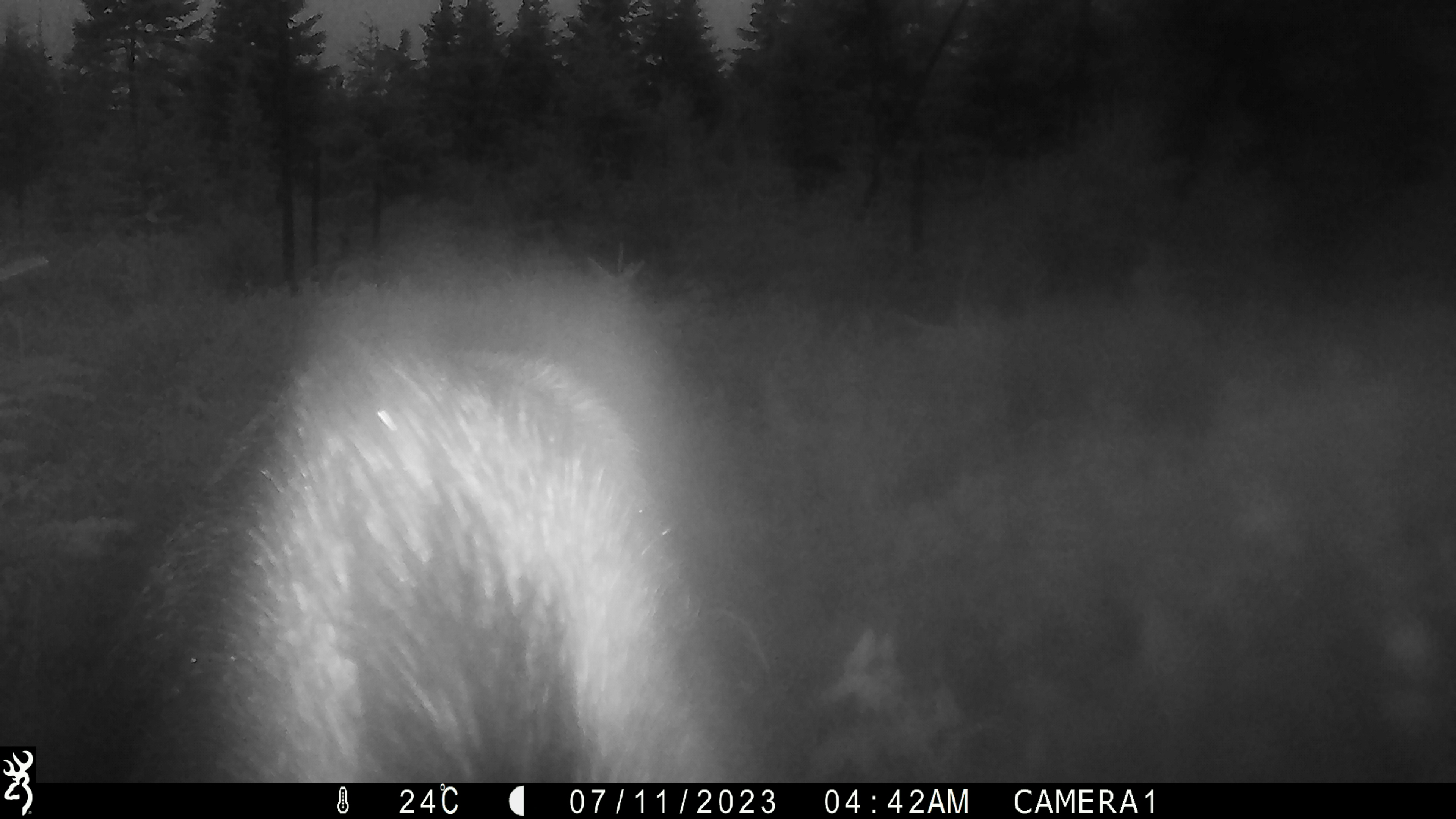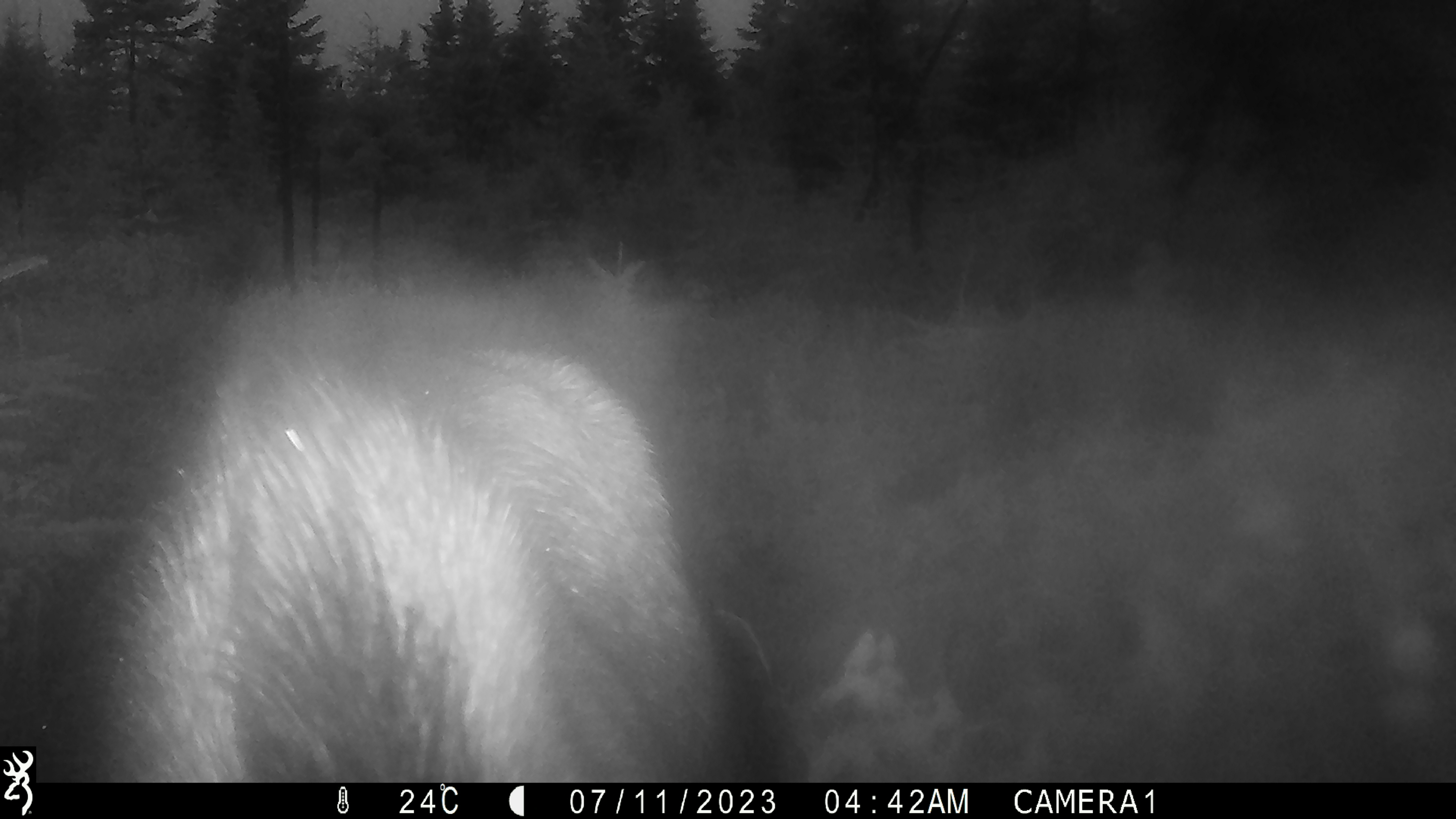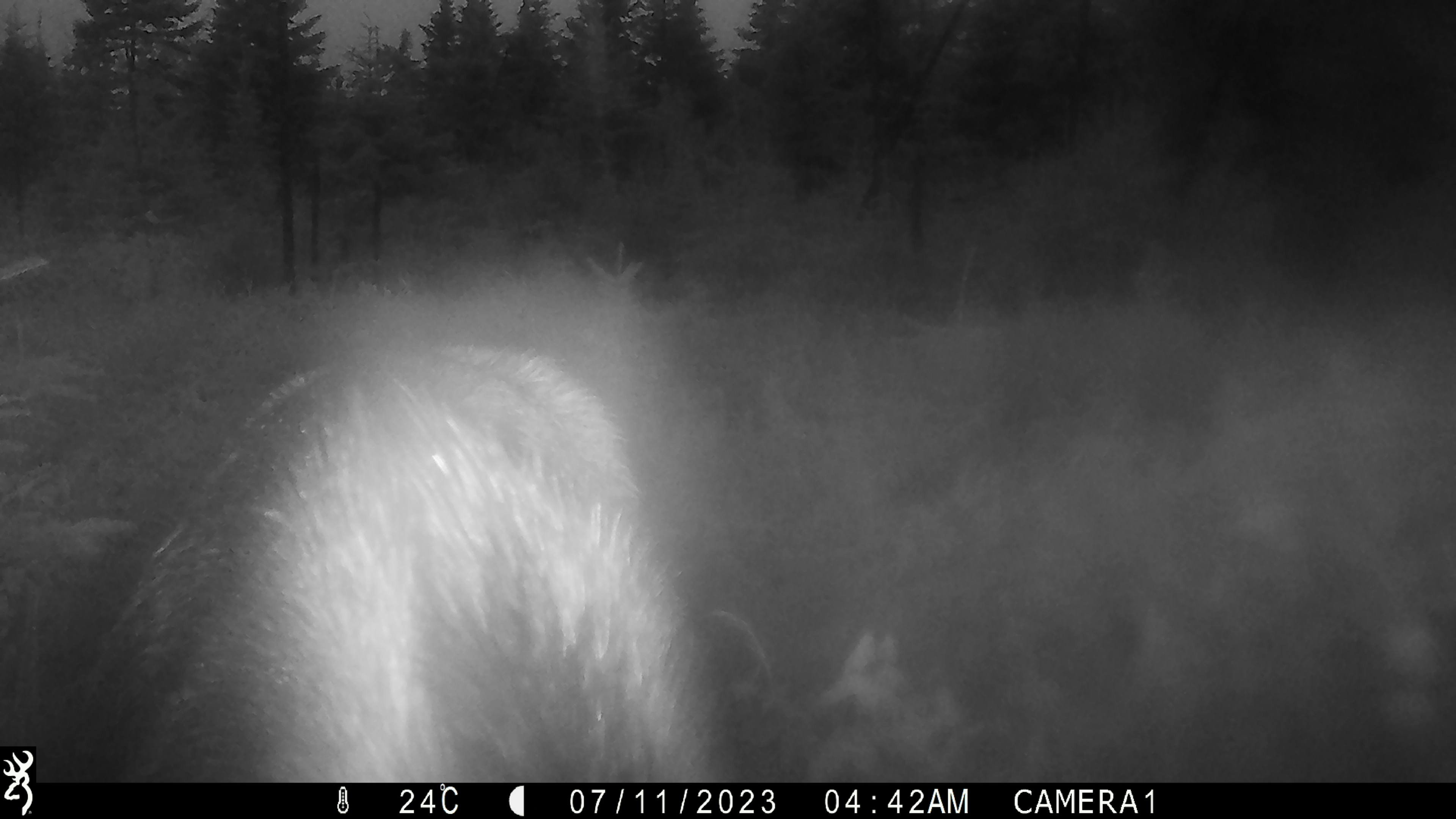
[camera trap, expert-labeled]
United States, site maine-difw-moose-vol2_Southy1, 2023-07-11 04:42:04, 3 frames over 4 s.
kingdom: Animalia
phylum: Chordata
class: Mammalia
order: Artiodactyla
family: Cervidae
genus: Alces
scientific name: Alces alces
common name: moose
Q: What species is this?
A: Moose (Alces alces).